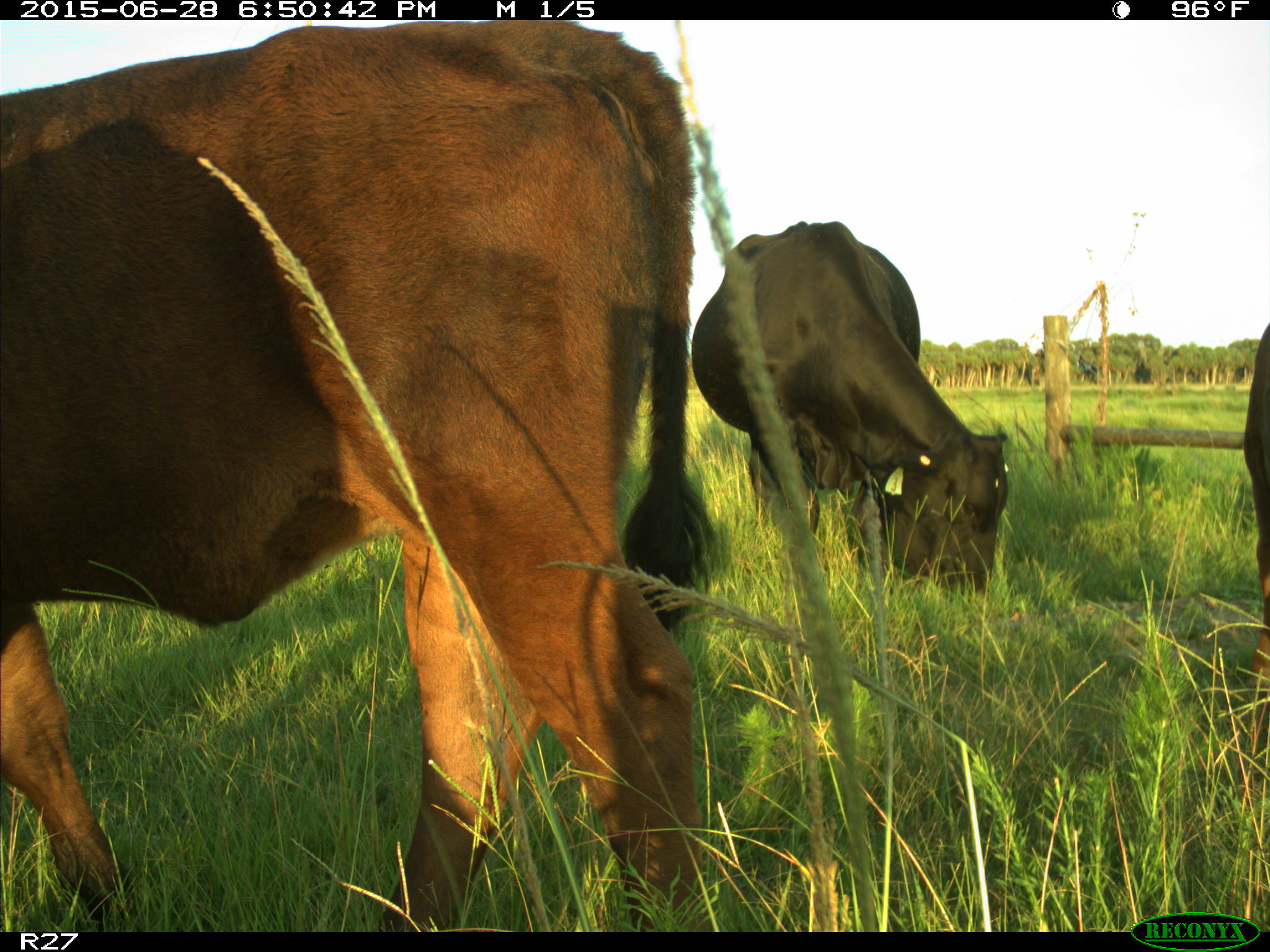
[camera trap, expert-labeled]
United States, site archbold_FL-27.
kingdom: Animalia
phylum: Chordata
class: Mammalia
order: Artiodactyla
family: Bovidae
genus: Bos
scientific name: Bos taurus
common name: domestic cow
Bos taurus (domestic cow).